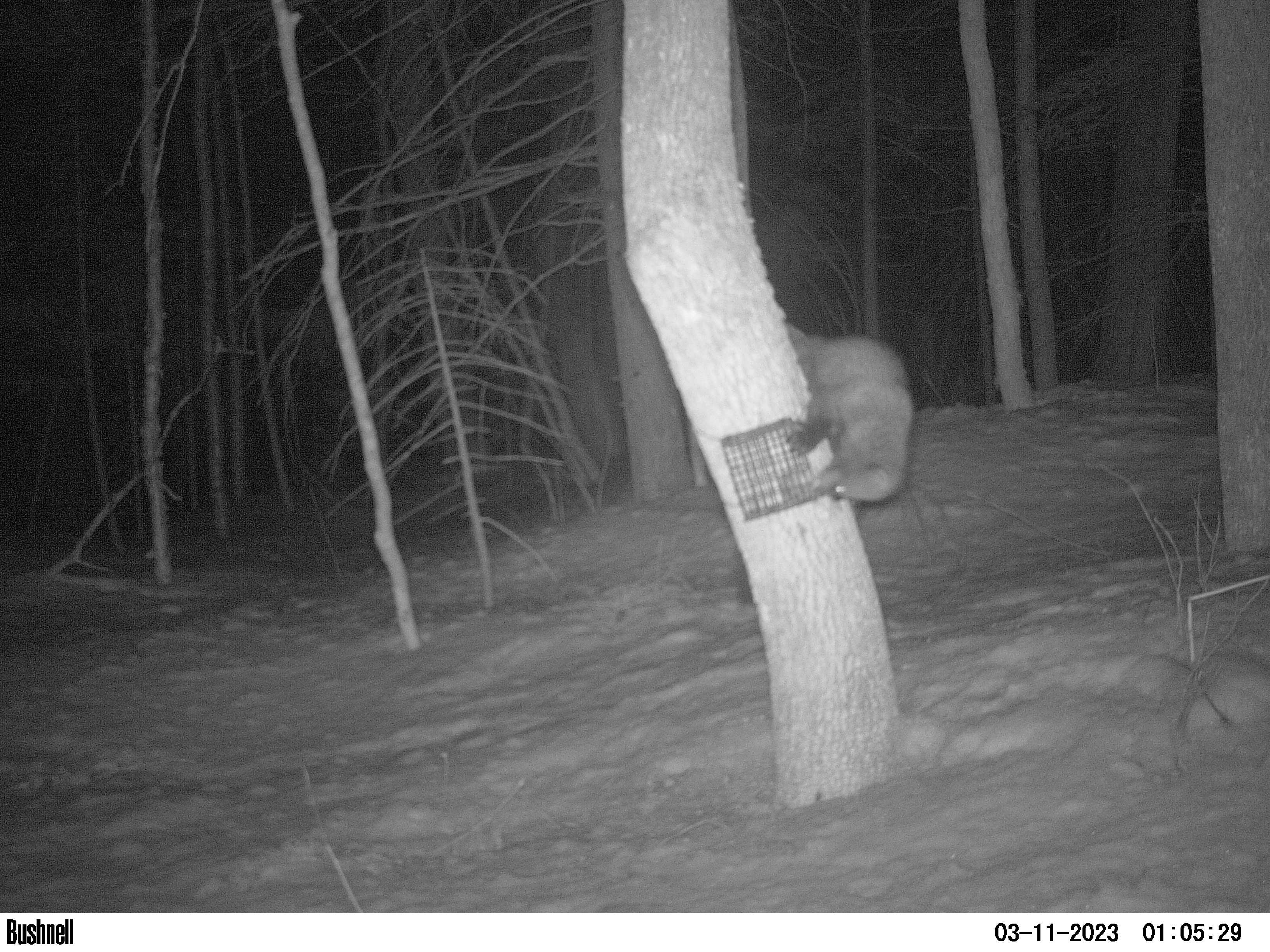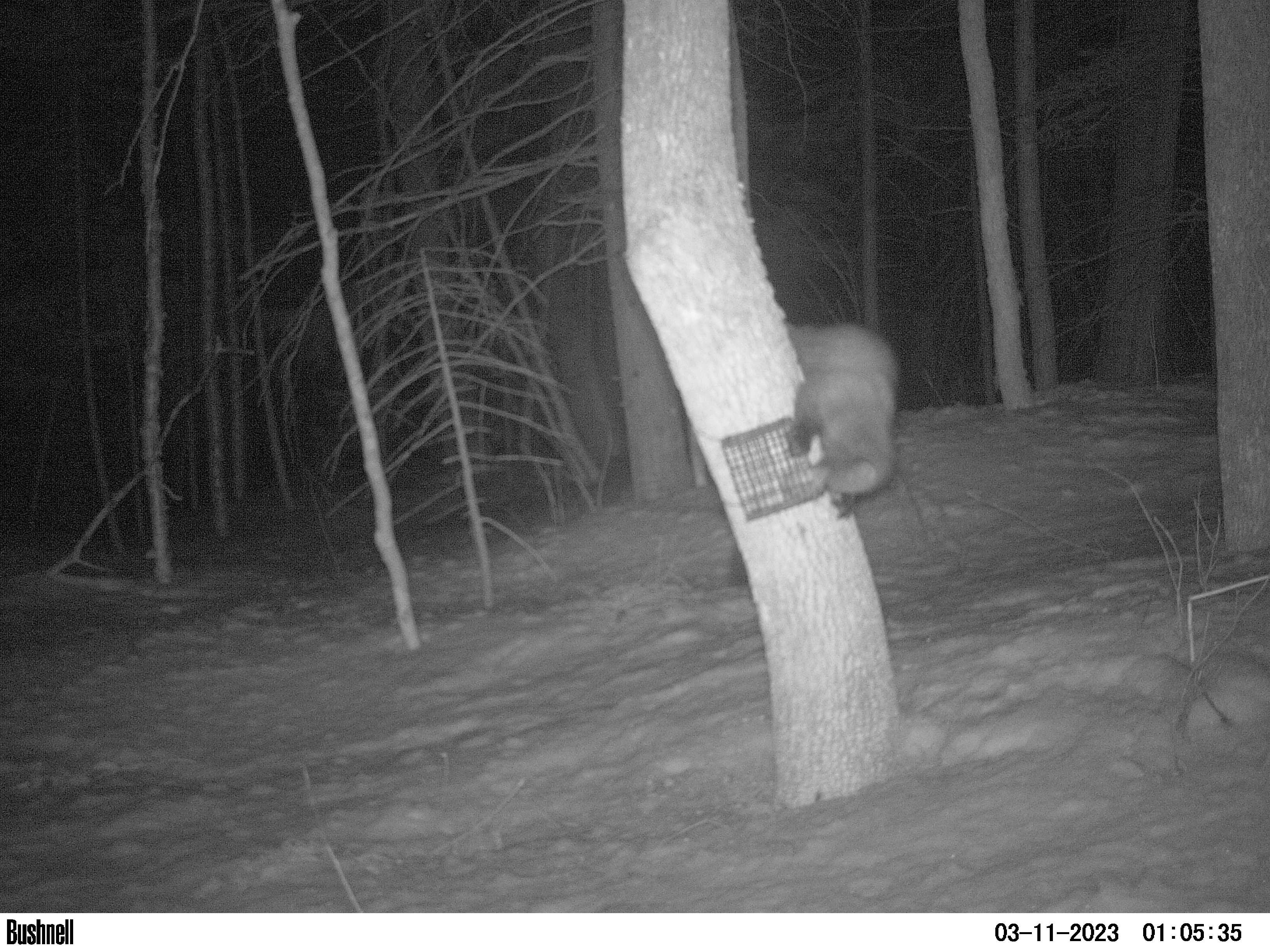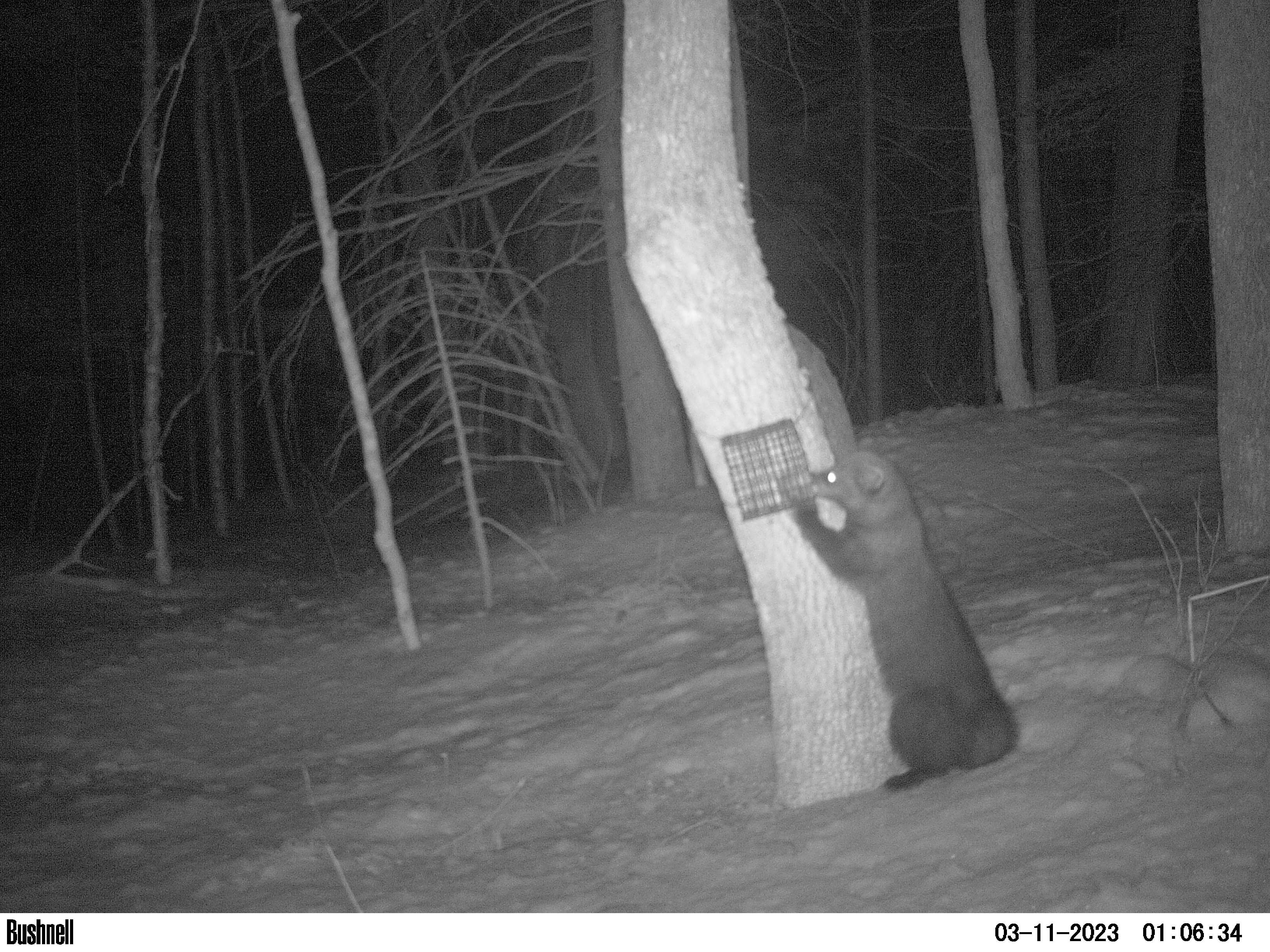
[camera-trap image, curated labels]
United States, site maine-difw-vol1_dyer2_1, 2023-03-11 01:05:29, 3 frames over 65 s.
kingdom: Animalia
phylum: Chordata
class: Mammalia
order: Carnivora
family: Mustelidae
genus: Pekania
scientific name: Pekania pennanti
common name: fisher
Fisher (Pekania pennanti).